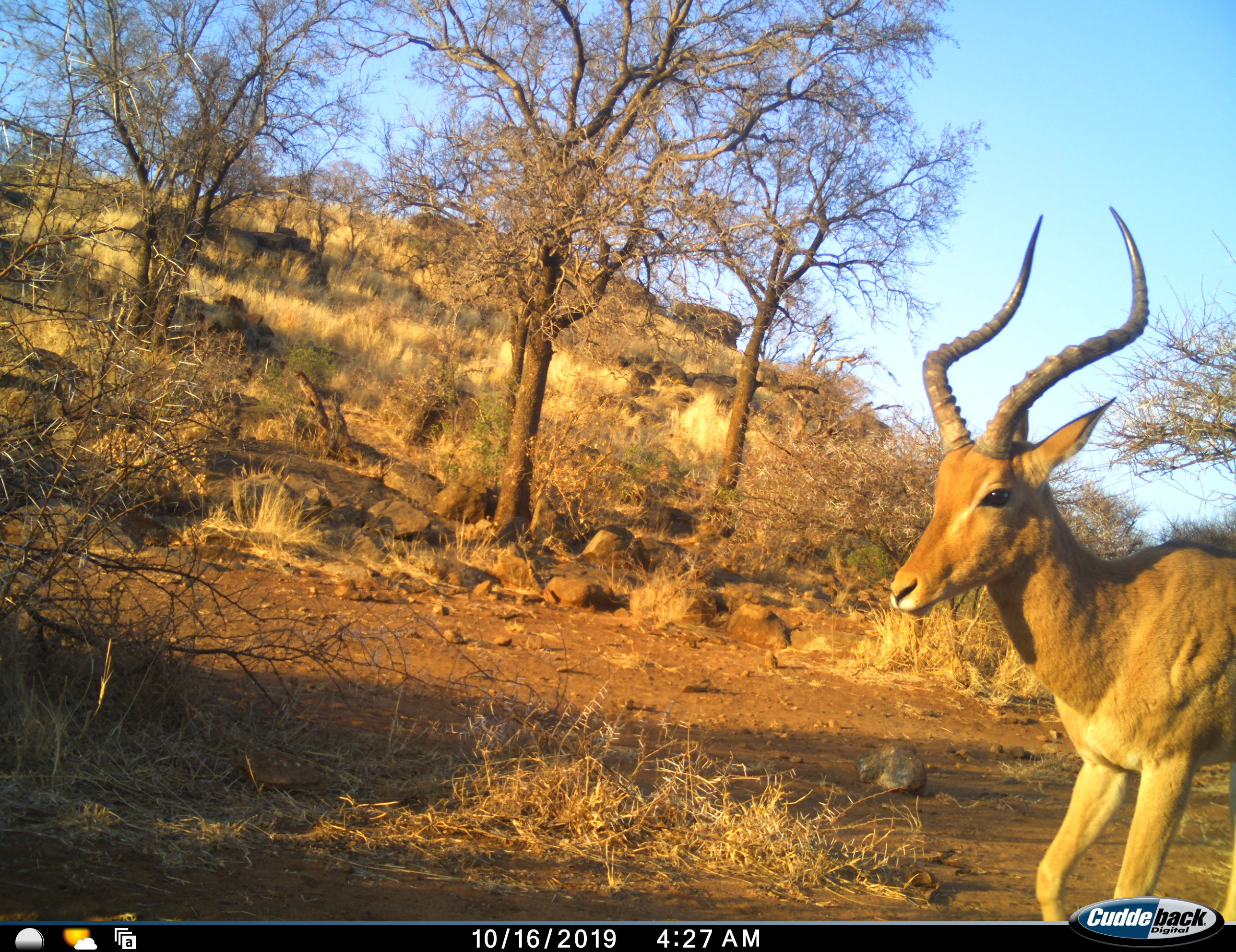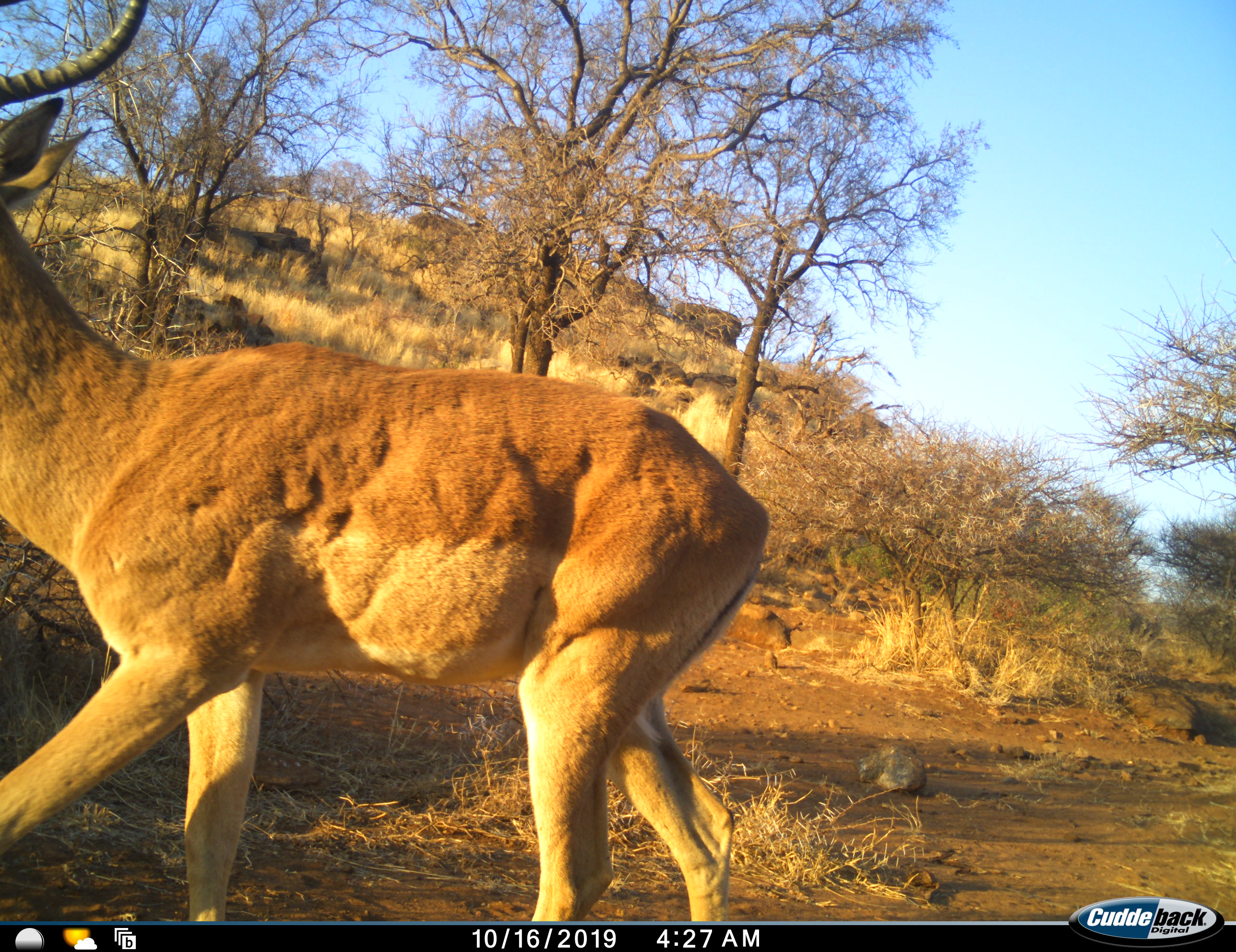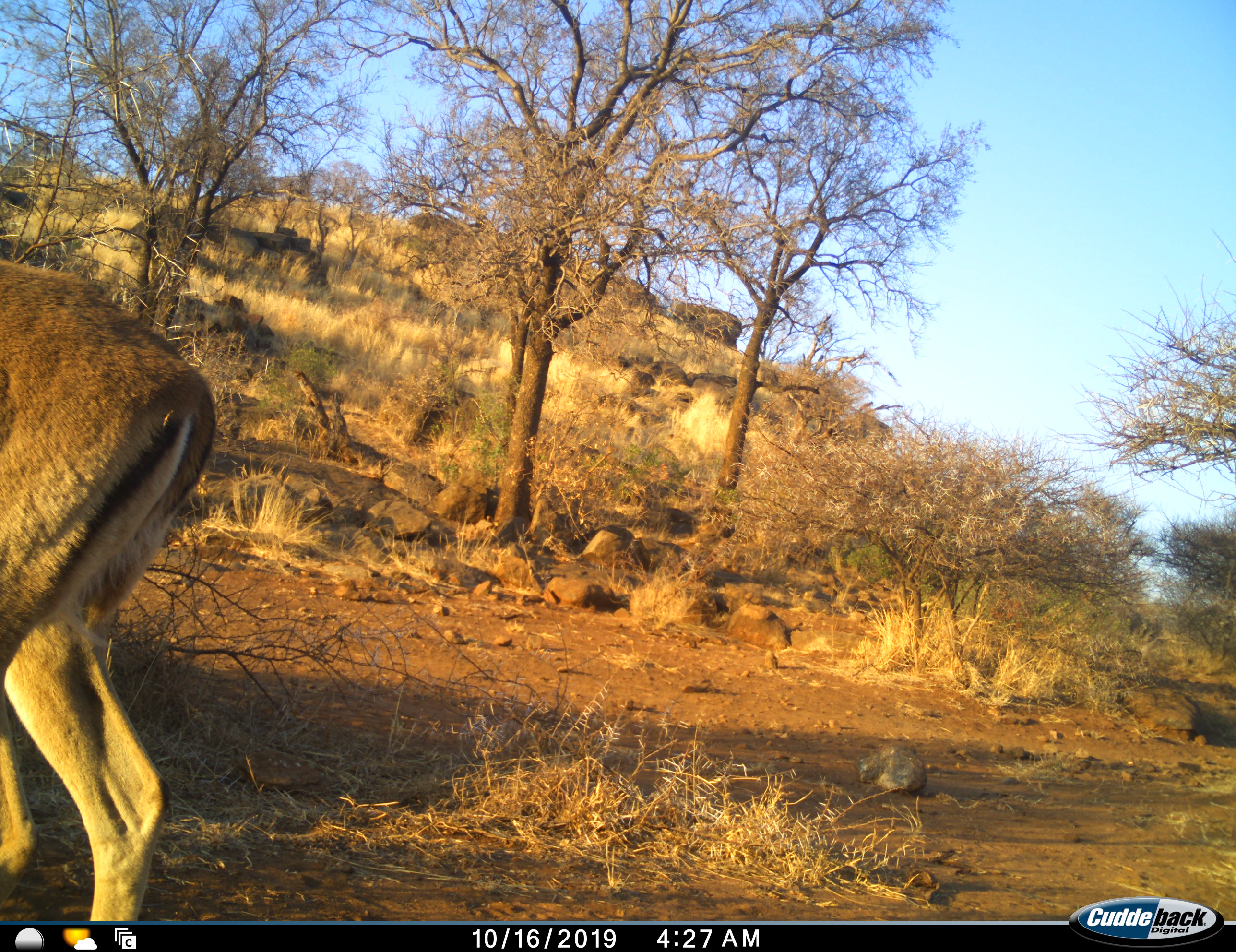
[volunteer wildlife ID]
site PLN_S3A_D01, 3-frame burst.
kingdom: Animalia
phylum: Chordata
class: Mammalia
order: Artiodactyla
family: Bovidae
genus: Aepyceros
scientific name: Aepyceros melampus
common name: impala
Impala (Aepyceros melampus), count 1. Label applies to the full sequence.